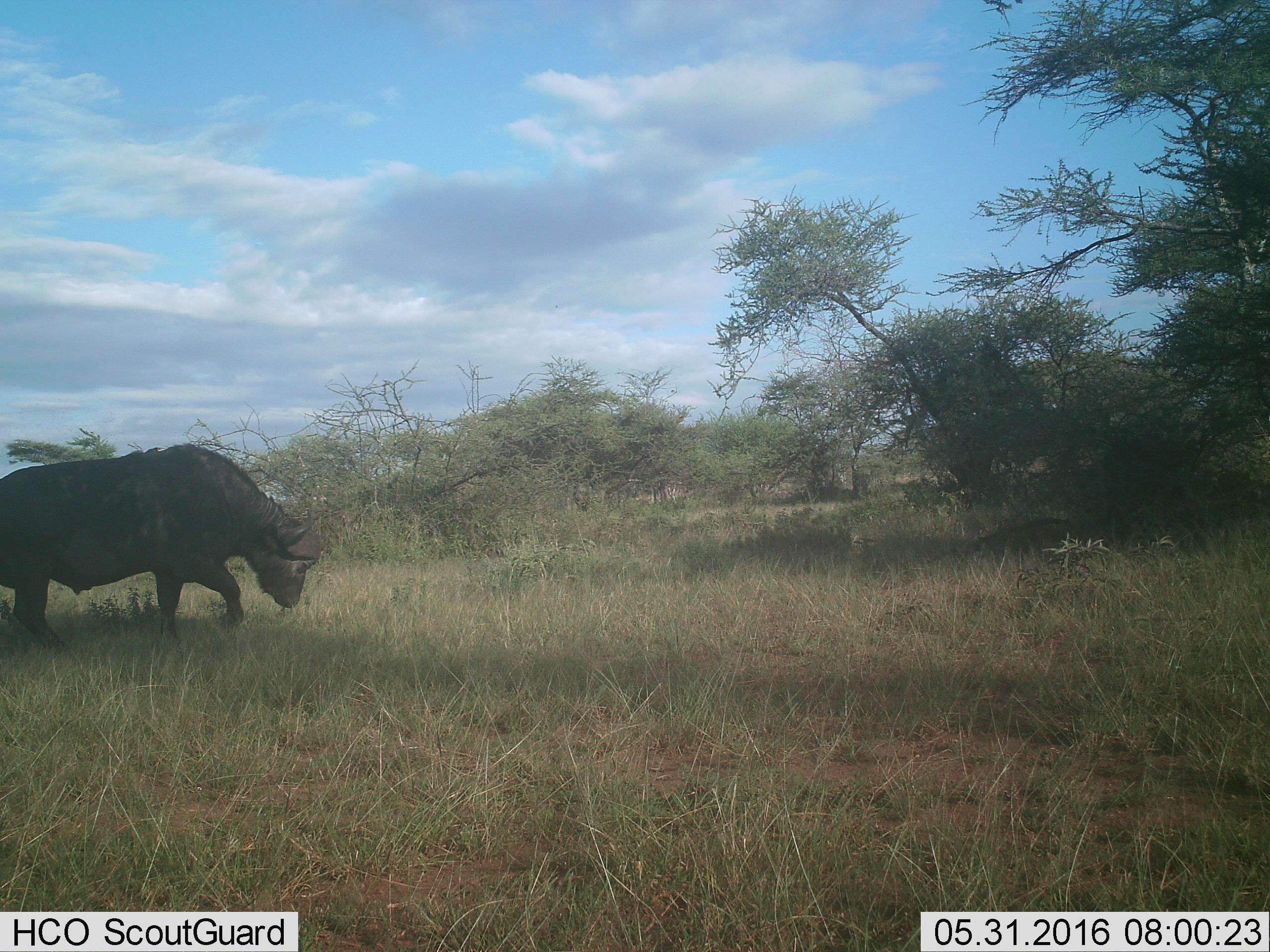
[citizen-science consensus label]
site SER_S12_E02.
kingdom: Animalia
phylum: Chordata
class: Mammalia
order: Artiodactyla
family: Bovidae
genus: Syncerus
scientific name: Syncerus caffer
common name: african buffalo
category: buffalo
Buffalo (african buffalo) (Syncerus caffer), count 1. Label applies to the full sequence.